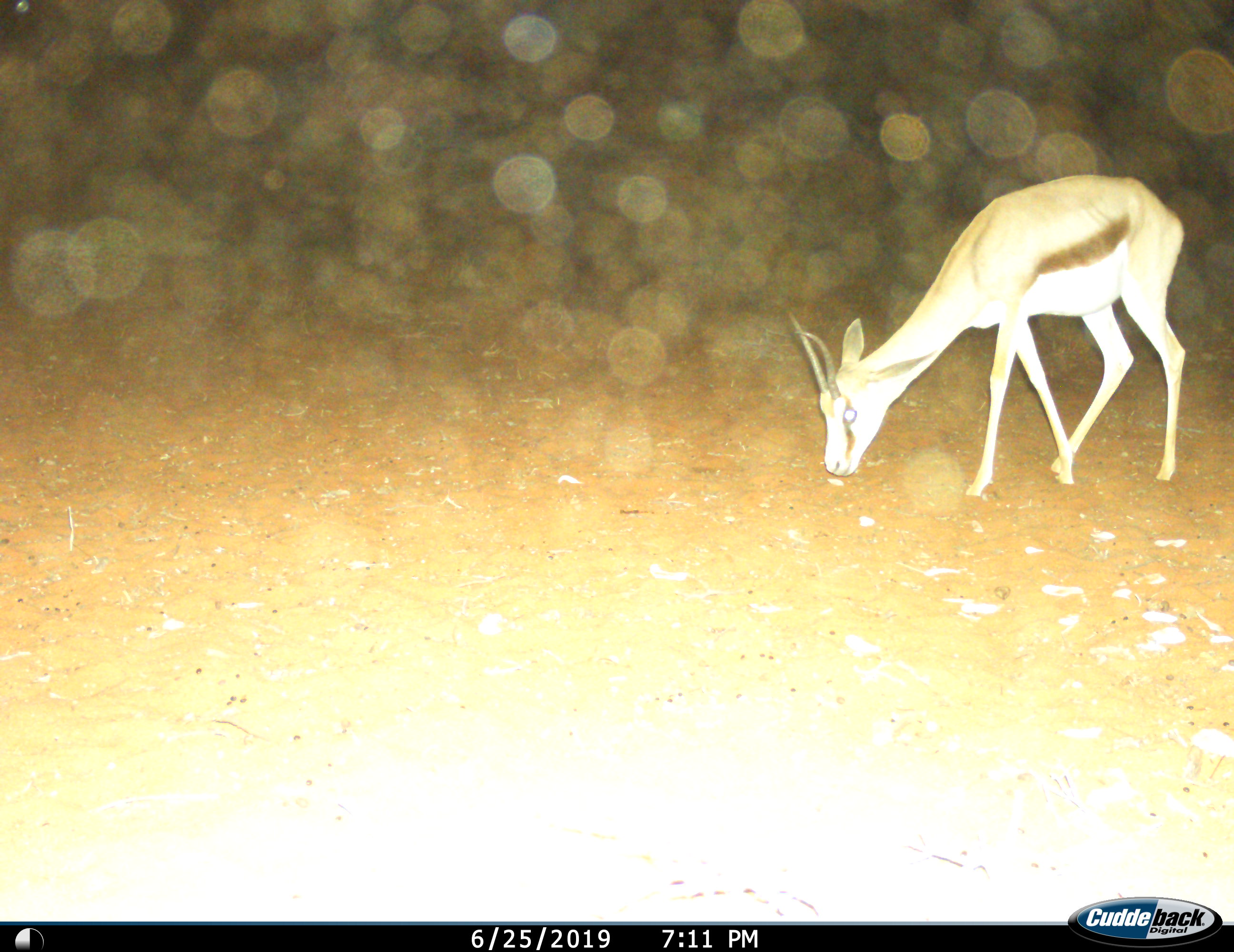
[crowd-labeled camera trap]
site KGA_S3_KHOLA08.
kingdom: Animalia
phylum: Chordata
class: Mammalia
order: Artiodactyla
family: Bovidae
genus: Antidorcas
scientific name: Antidorcas marsupialis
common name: springbok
Springbok (Antidorcas marsupialis), count 1. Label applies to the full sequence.